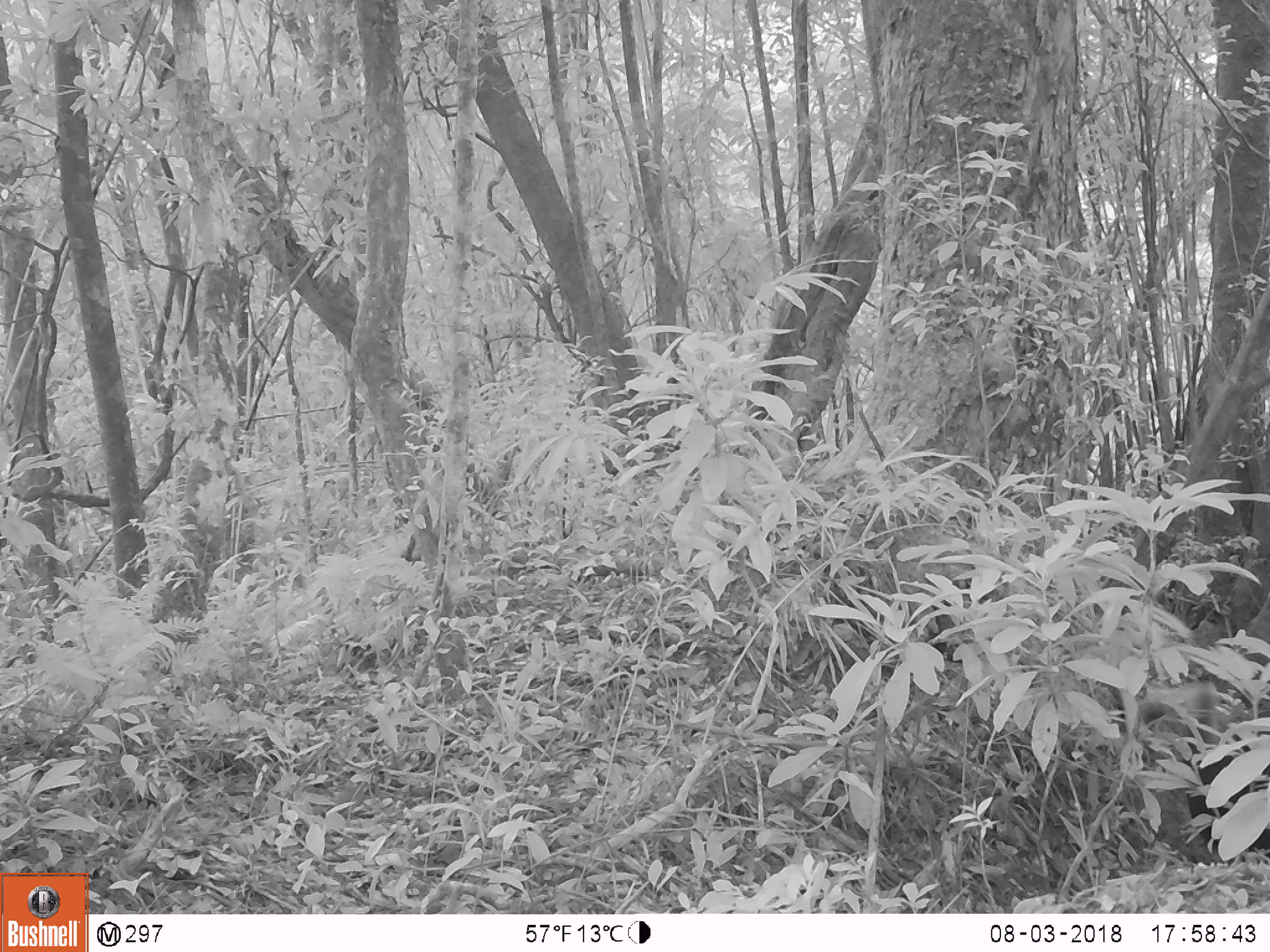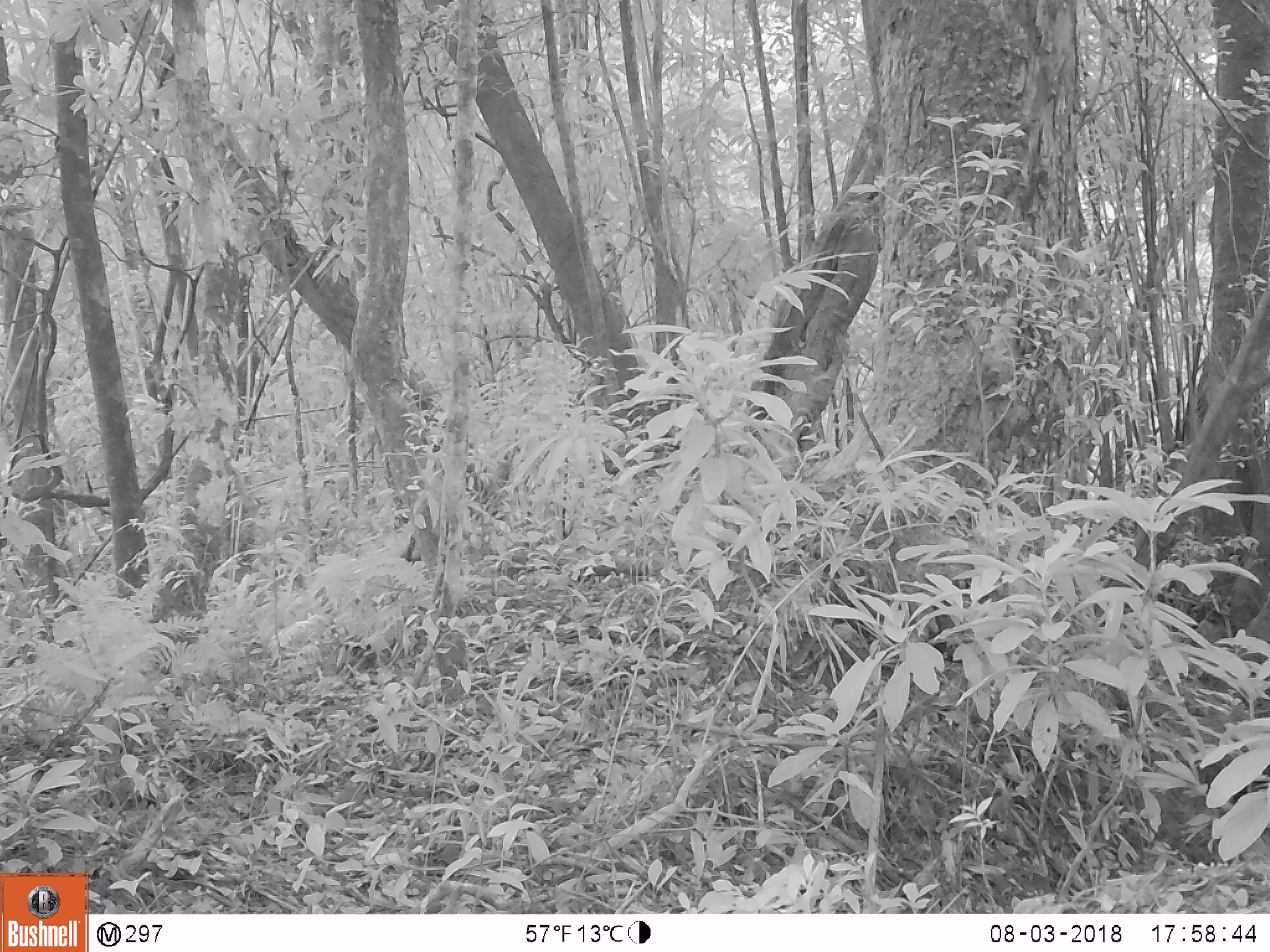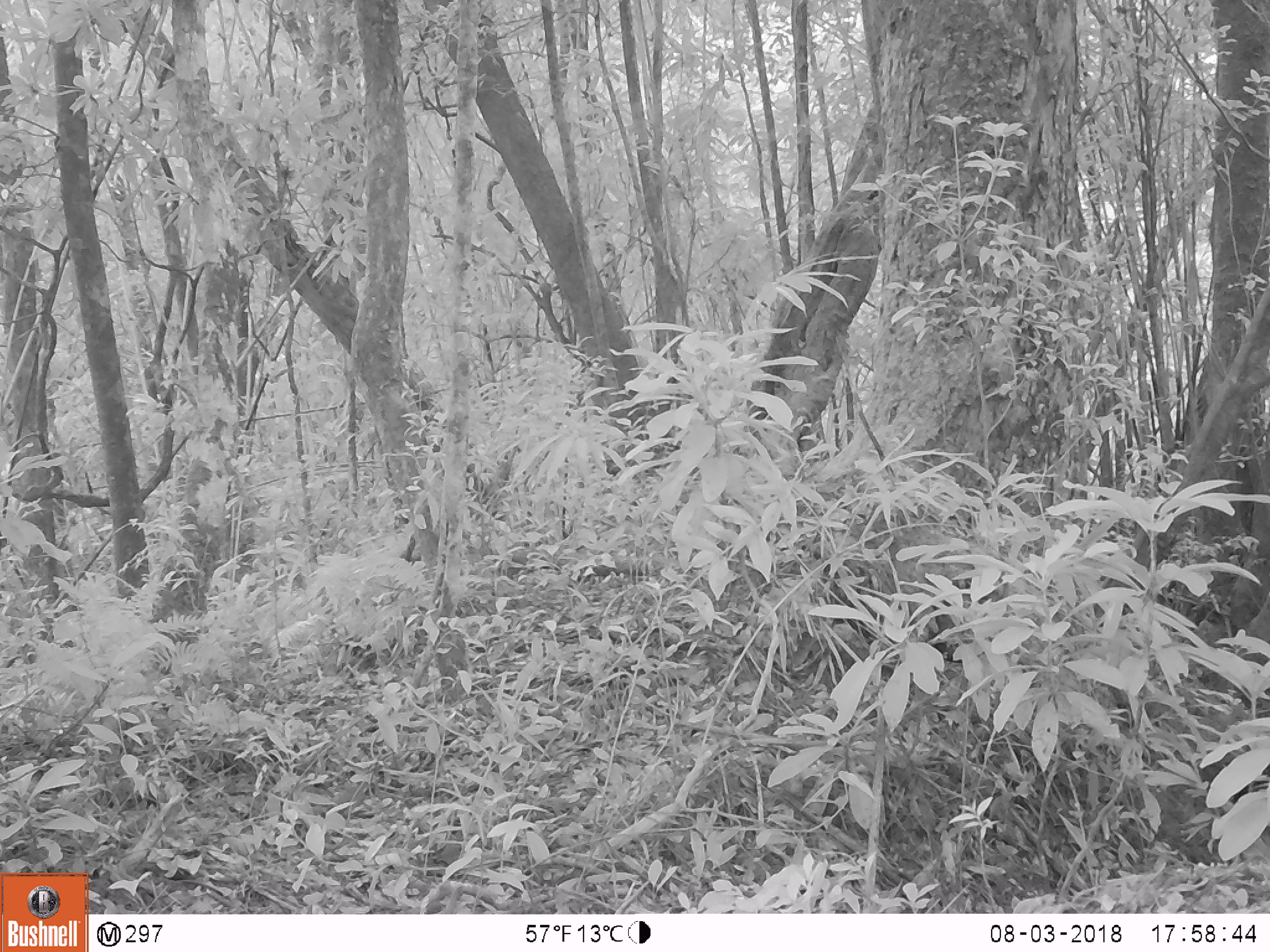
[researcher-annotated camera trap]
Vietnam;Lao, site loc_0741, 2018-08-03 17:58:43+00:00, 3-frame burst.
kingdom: Animalia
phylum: Chordata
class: Mammalia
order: Artiodactyla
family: Bovidae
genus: Capricornis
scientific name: Capricornis sumatraensis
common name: chinese serow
Chinese serow (Capricornis sumatraensis). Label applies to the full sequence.